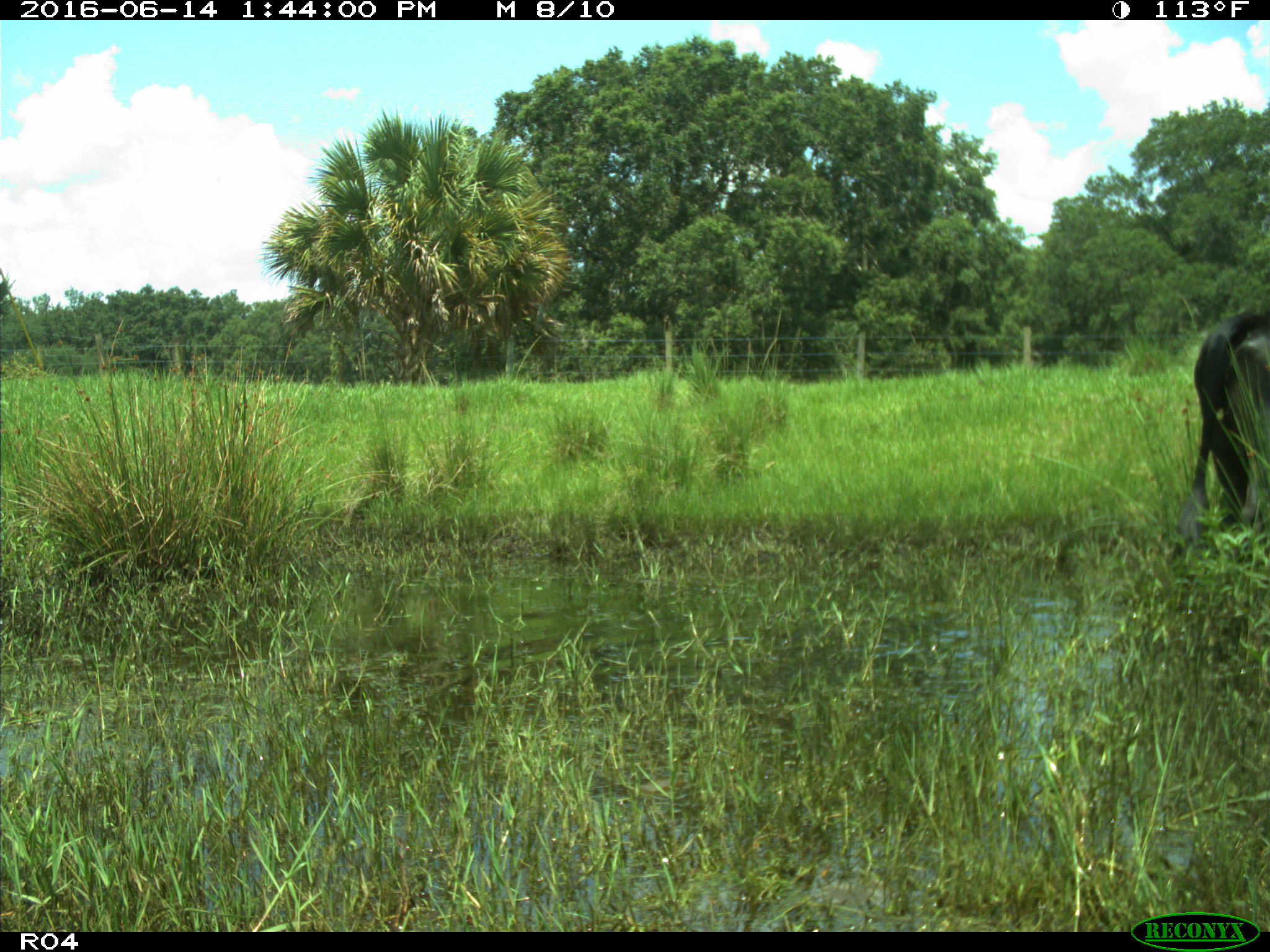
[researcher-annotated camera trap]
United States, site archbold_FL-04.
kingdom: Animalia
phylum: Chordata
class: Mammalia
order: Artiodactyla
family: Bovidae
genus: Bos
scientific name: Bos taurus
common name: domestic cow